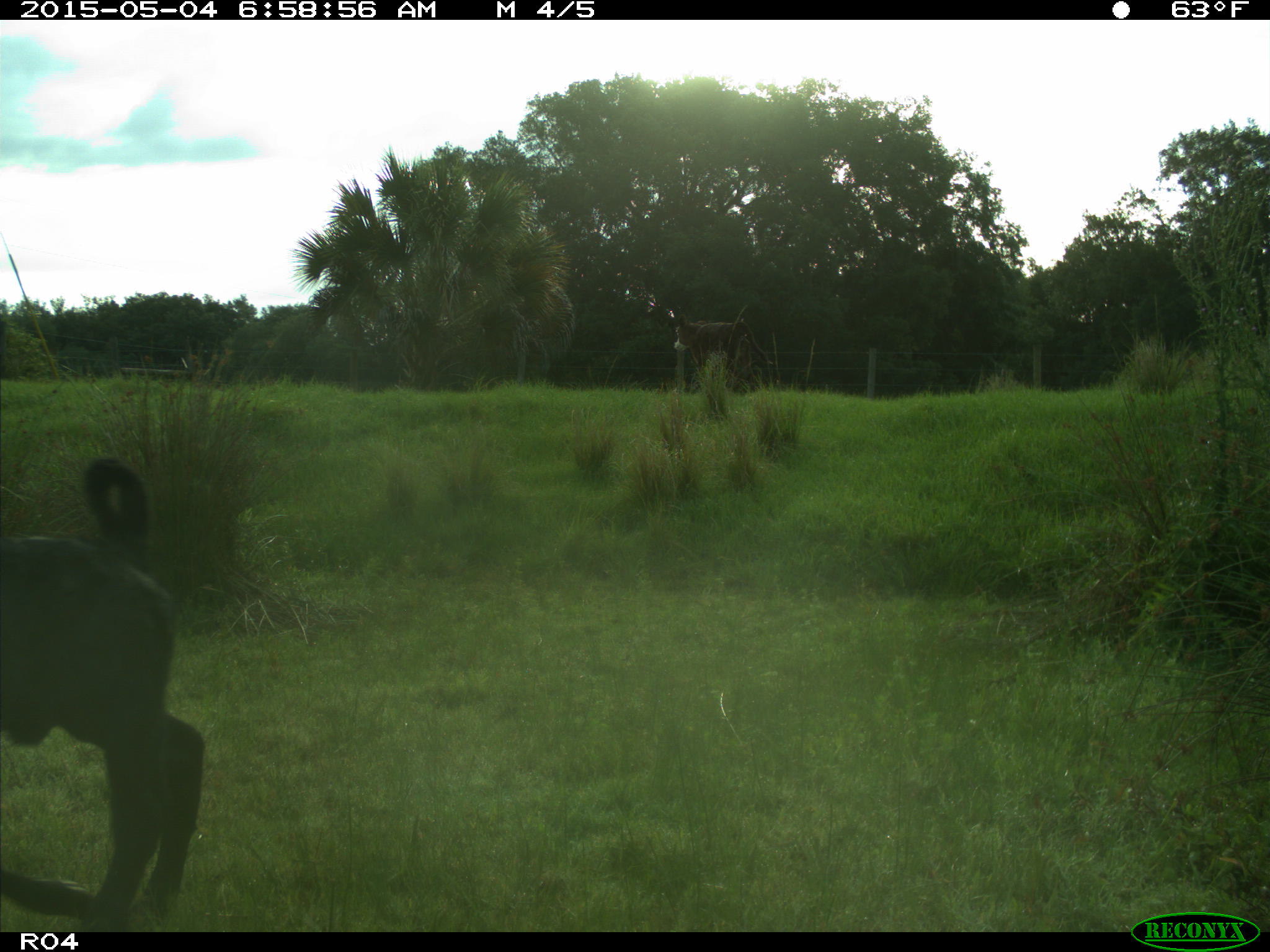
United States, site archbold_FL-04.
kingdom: Animalia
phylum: Chordata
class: Mammalia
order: Artiodactyla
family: Bovidae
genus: Bos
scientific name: Bos taurus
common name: domestic cow